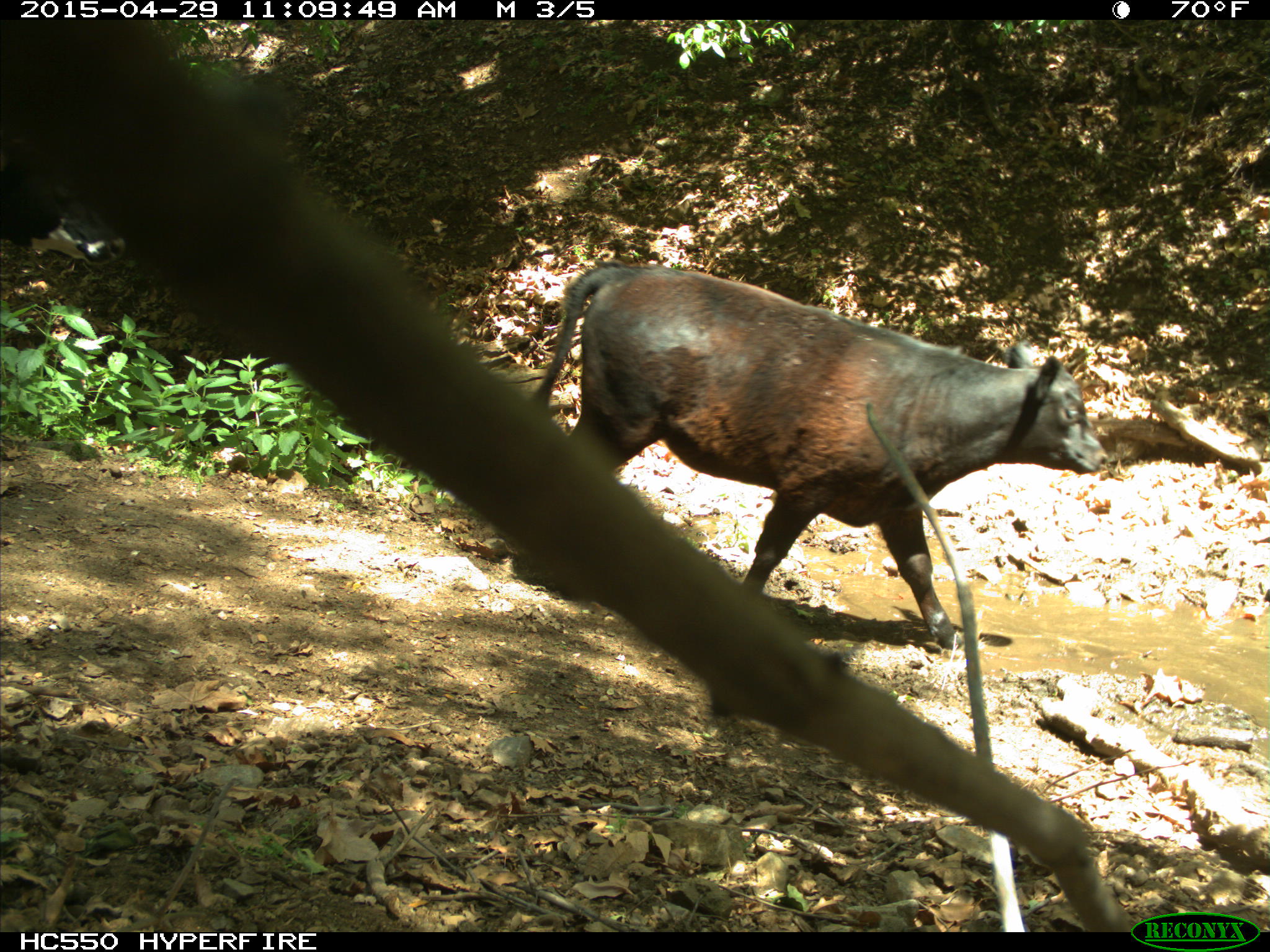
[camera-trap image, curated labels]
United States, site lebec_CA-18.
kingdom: Animalia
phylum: Chordata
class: Mammalia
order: Artiodactyla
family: Bovidae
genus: Bos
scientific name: Bos taurus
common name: domestic cow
Bos taurus (domestic cow).